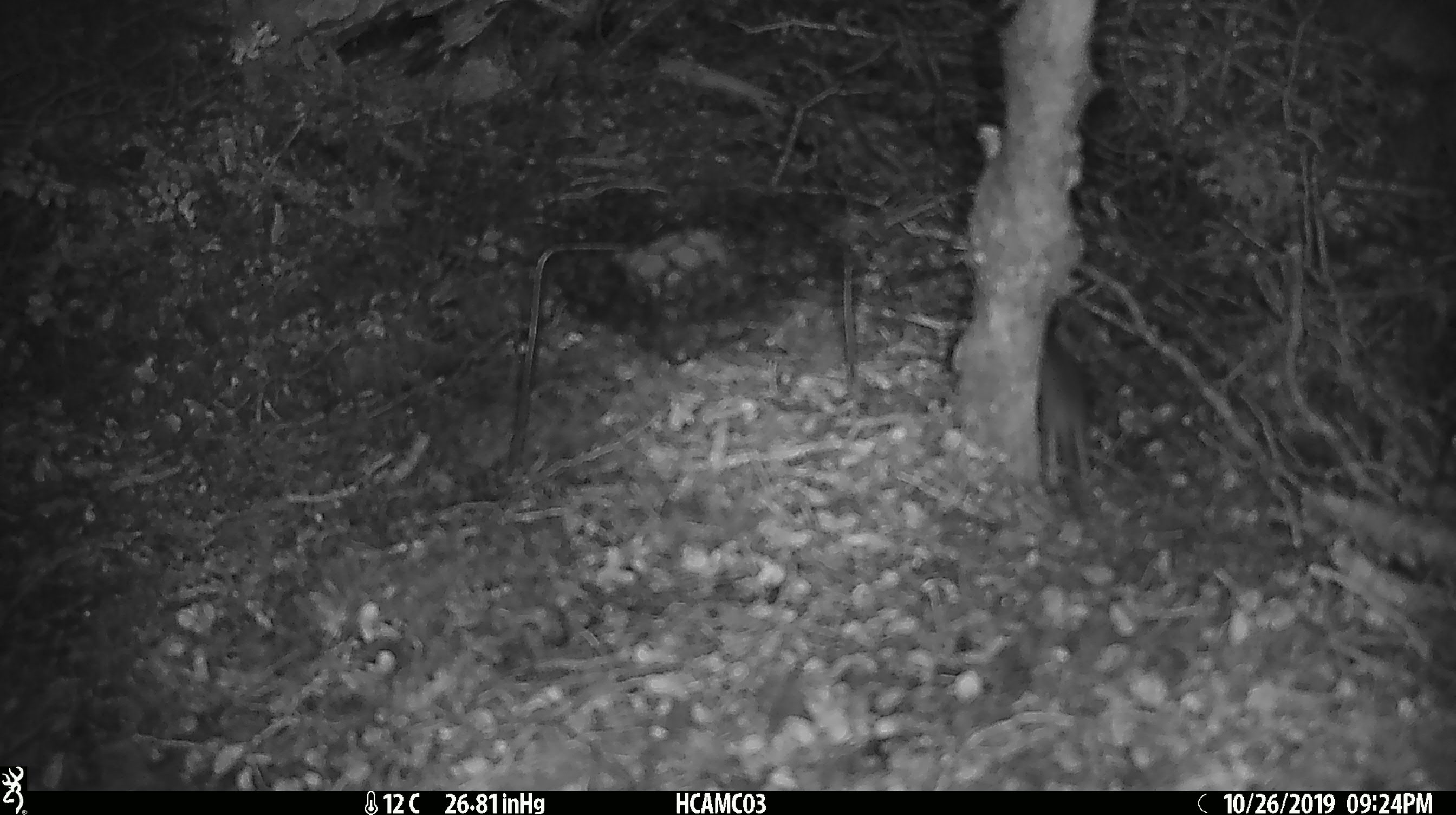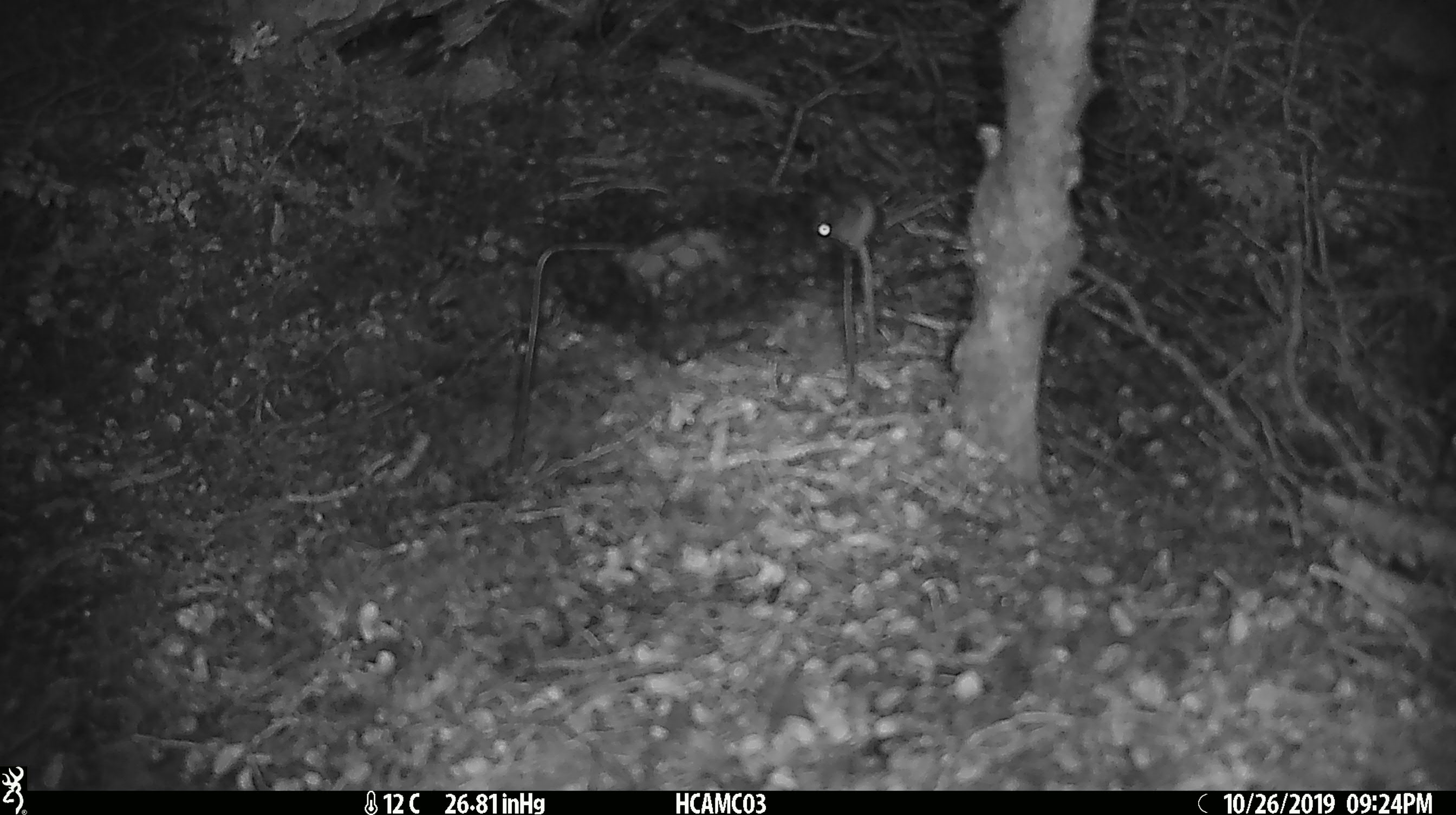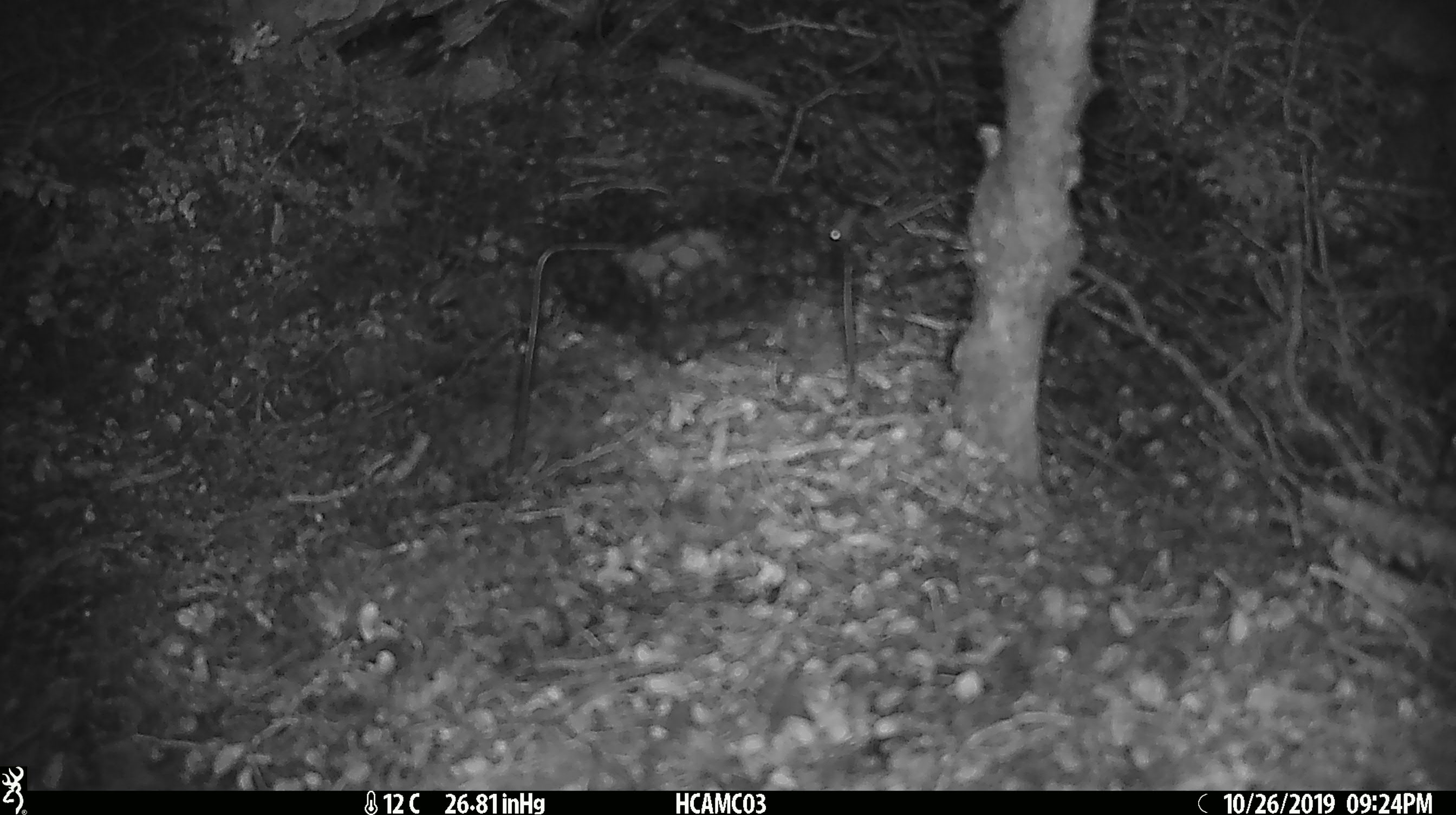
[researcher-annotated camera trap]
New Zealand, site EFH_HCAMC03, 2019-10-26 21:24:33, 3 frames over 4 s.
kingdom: Animalia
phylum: Chordata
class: Mammalia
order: Rodentia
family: Muridae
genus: Mus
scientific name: Mus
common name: mouse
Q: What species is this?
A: Mouse (Mus).